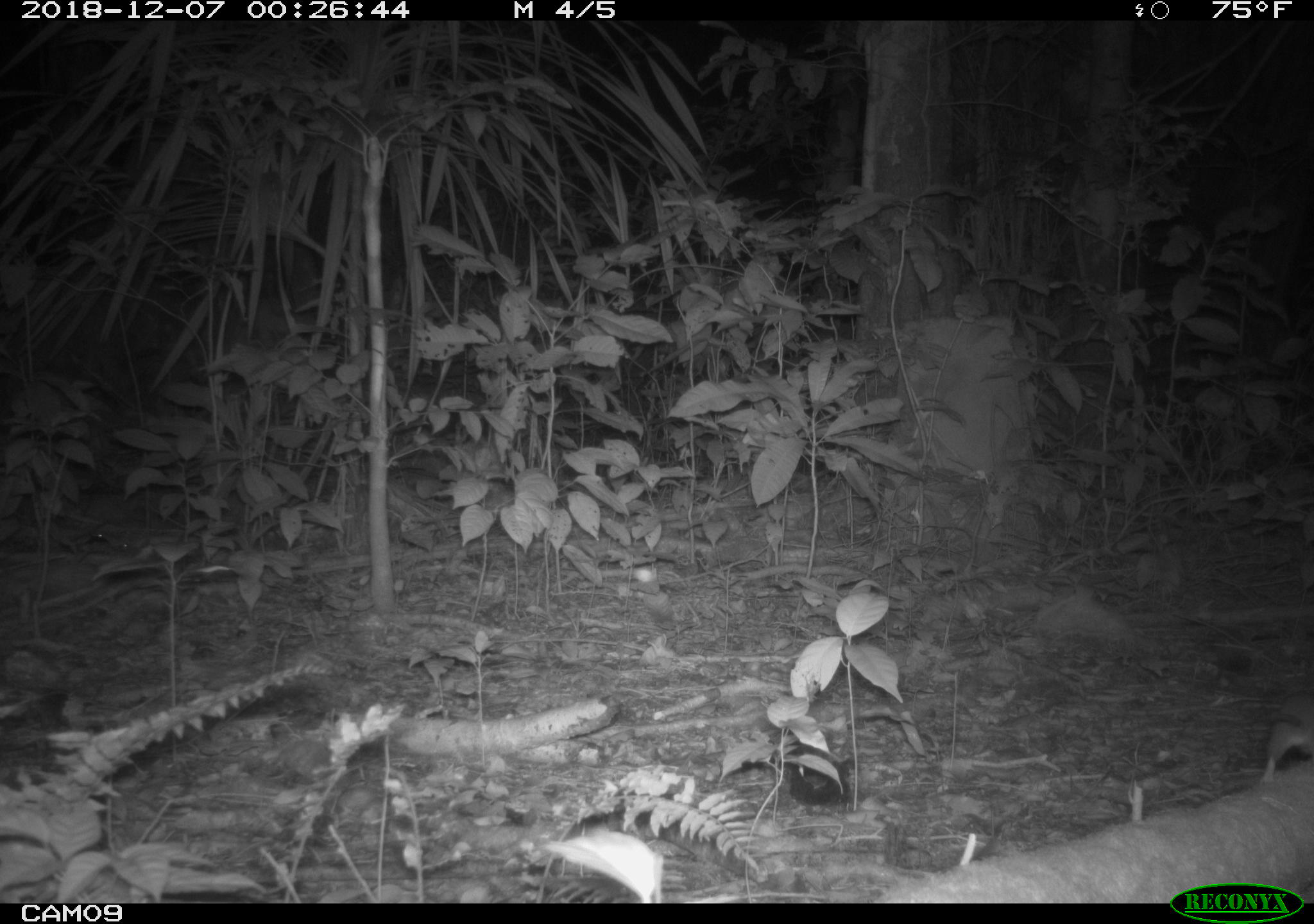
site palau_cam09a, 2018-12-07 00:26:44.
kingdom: Animalia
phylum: Chordata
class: Mammalia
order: Rodentia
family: Muridae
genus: Rattus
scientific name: Rattus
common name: rat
Rat (Rattus).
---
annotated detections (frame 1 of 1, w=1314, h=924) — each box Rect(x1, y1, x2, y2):
rat: Rect(1254, 690, 1314, 781)